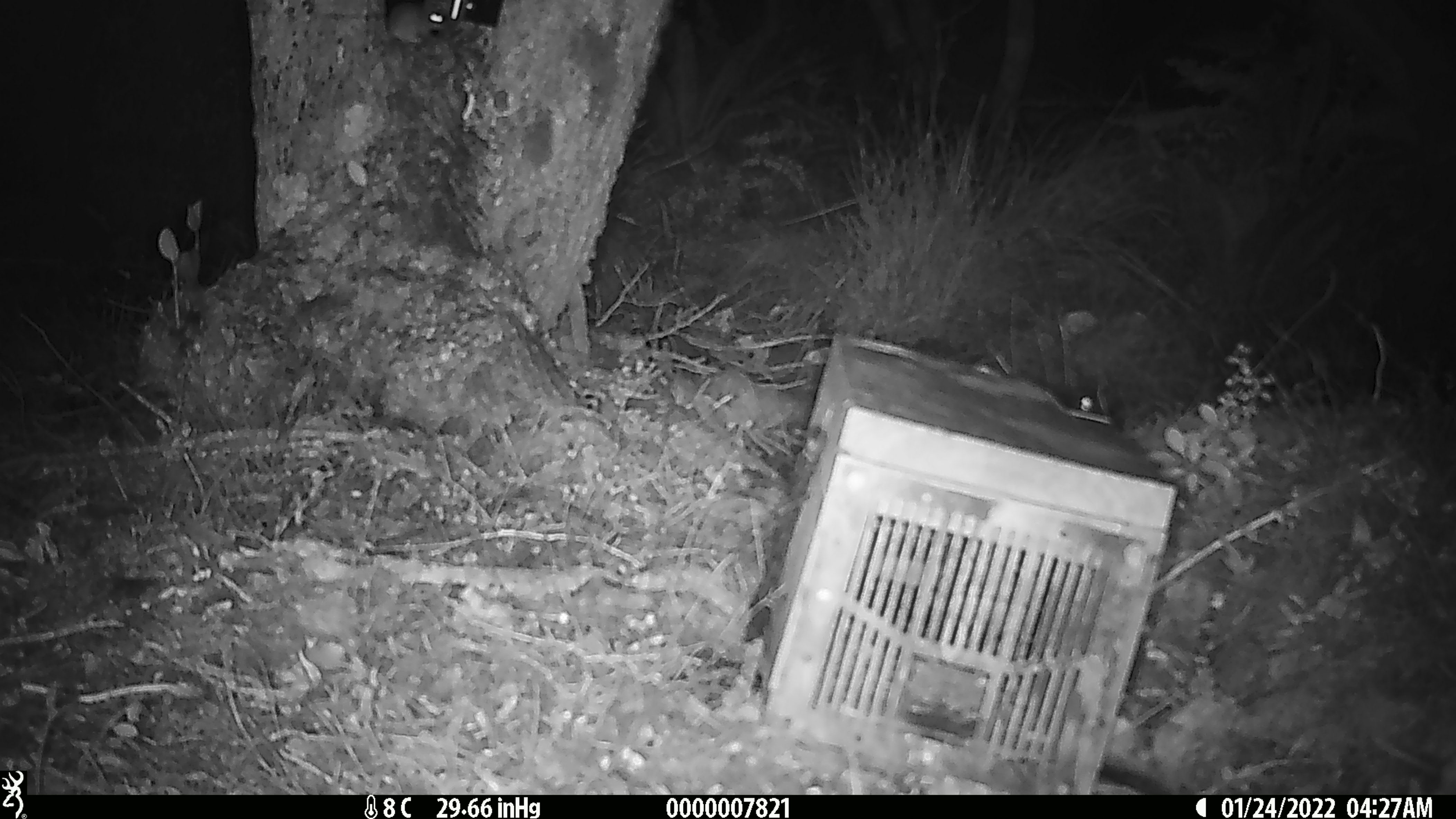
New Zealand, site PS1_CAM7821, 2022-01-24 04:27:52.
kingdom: Animalia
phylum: Chordata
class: Mammalia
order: Rodentia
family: Muridae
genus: Mus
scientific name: Mus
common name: mouse